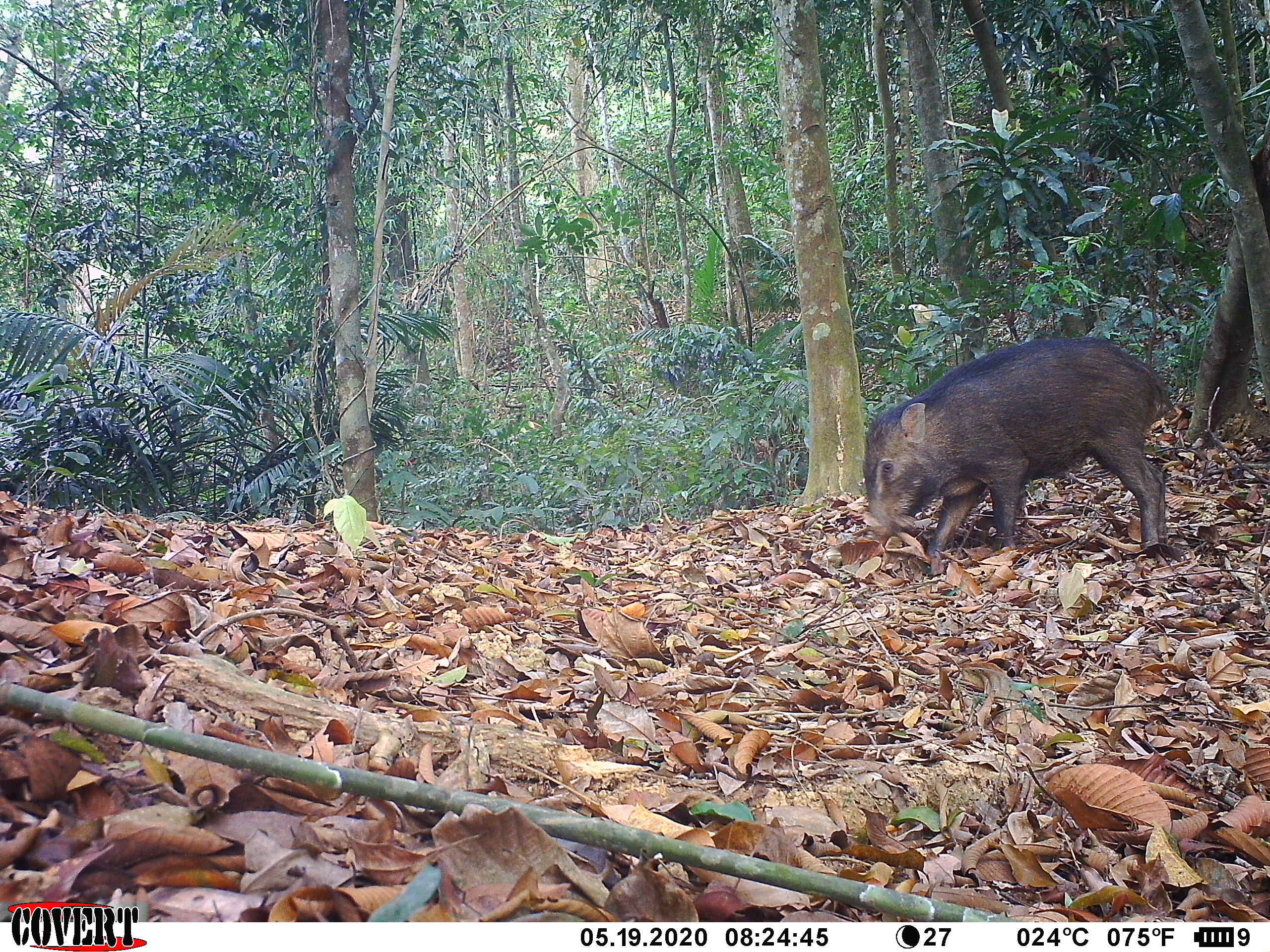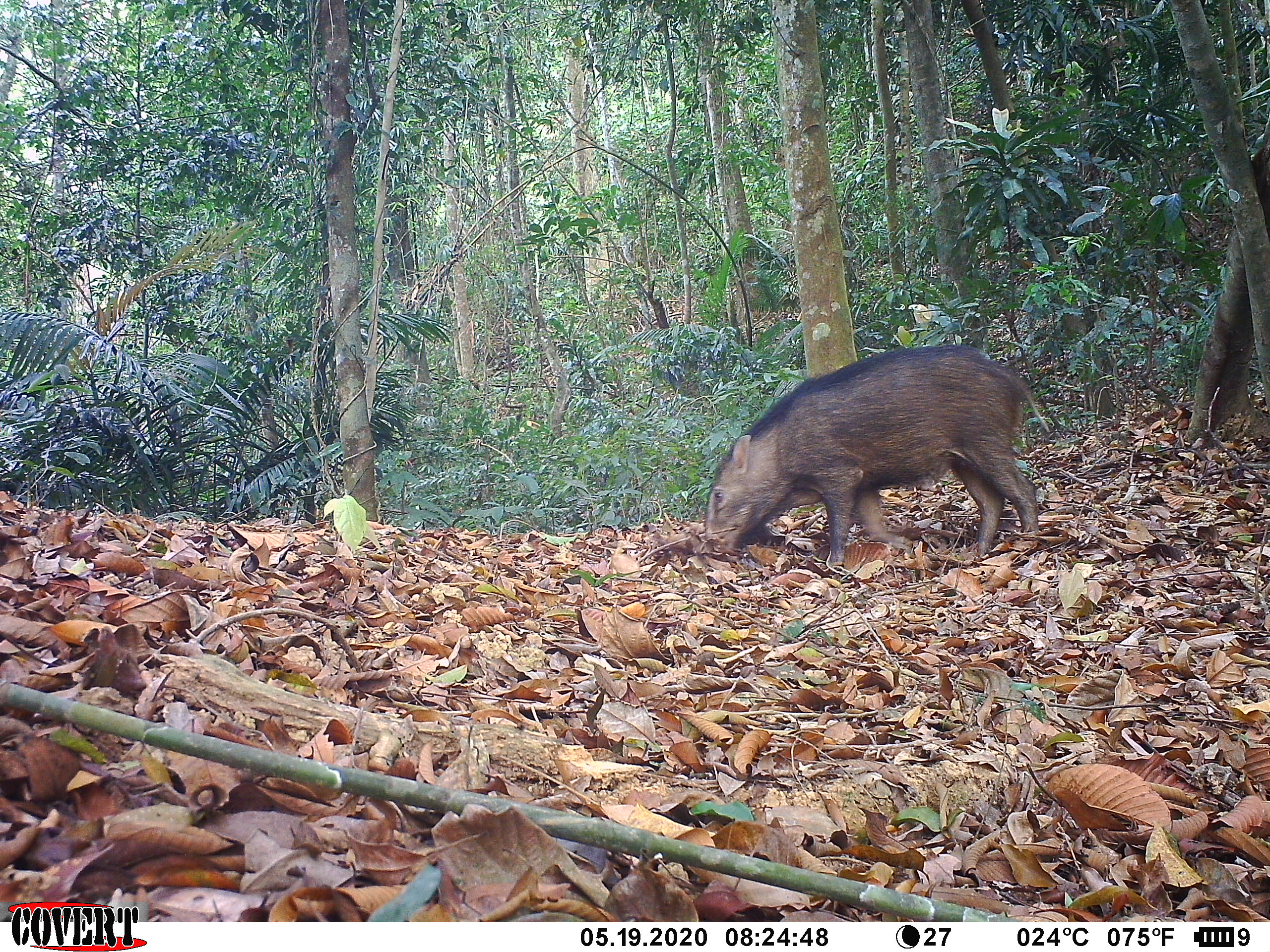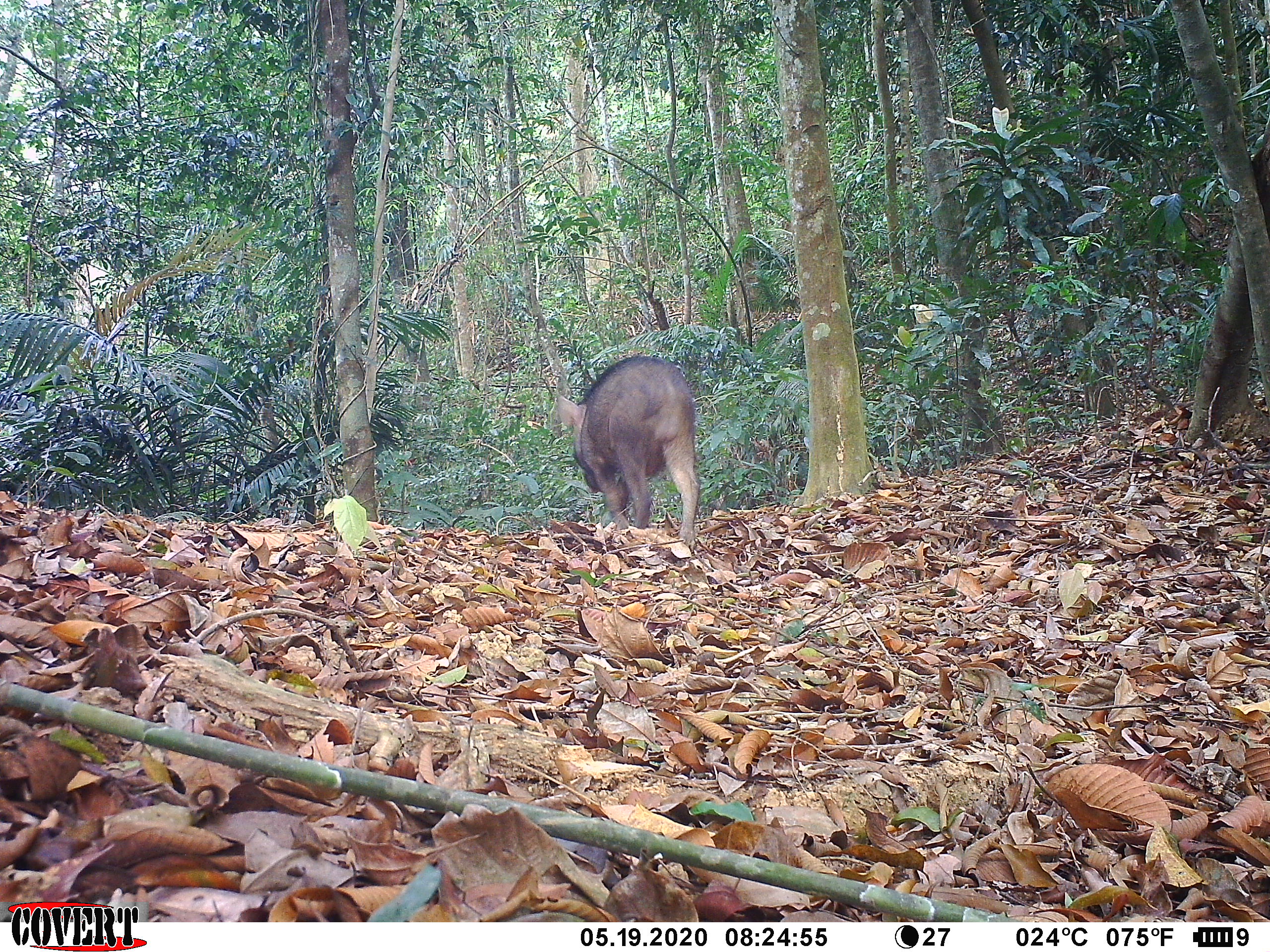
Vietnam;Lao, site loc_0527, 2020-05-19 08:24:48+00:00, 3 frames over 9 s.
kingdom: Animalia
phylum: Chordata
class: Mammalia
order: Artiodactyla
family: Suidae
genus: Sus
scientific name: Sus scrofa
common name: eurasian wild pig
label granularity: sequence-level